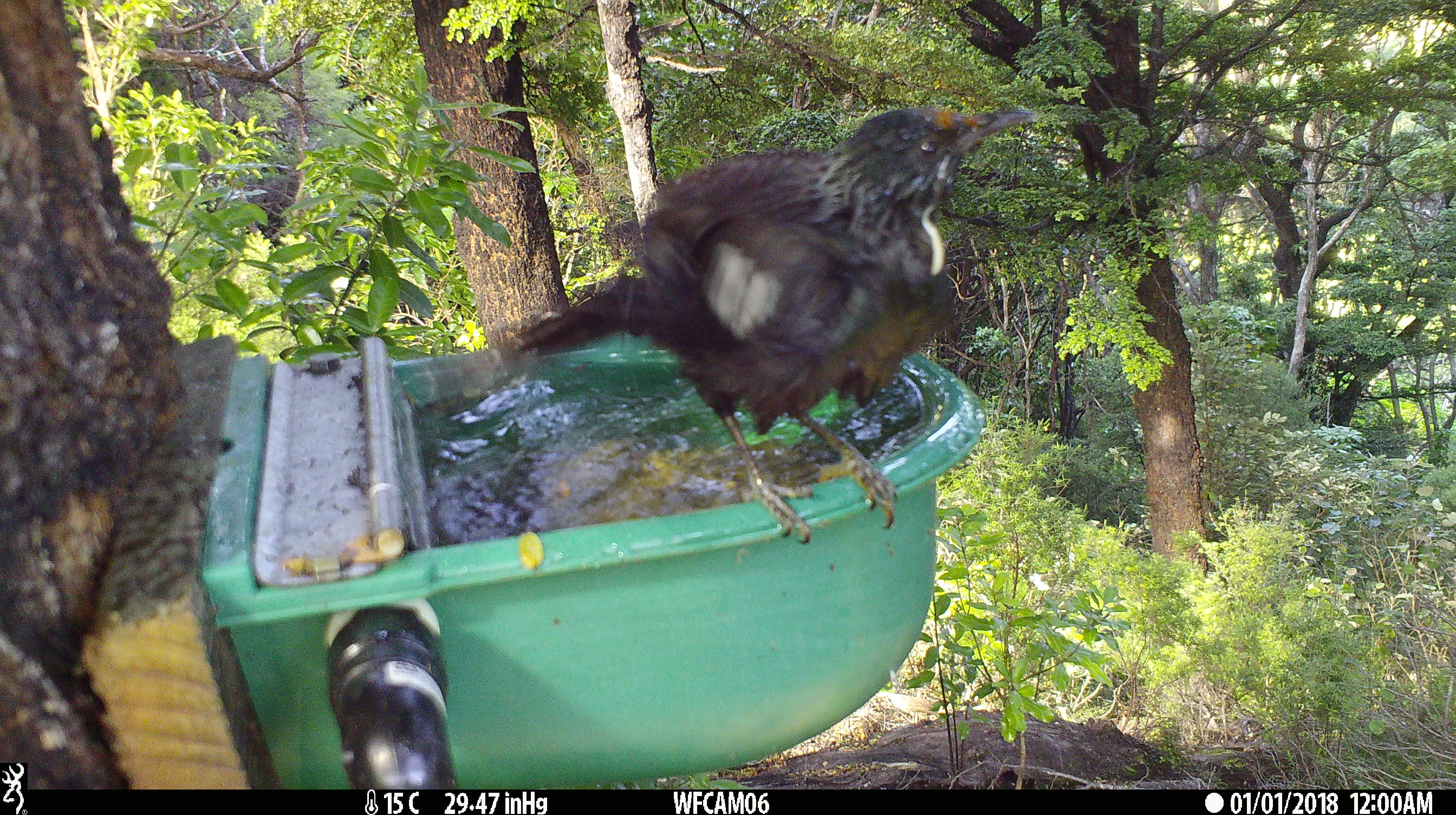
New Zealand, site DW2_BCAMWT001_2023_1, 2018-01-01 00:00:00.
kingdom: Animalia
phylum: Chordata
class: Aves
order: Passeriformes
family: Meliphagidae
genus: Prosthemadera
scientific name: Prosthemadera novaeseelandiae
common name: tui